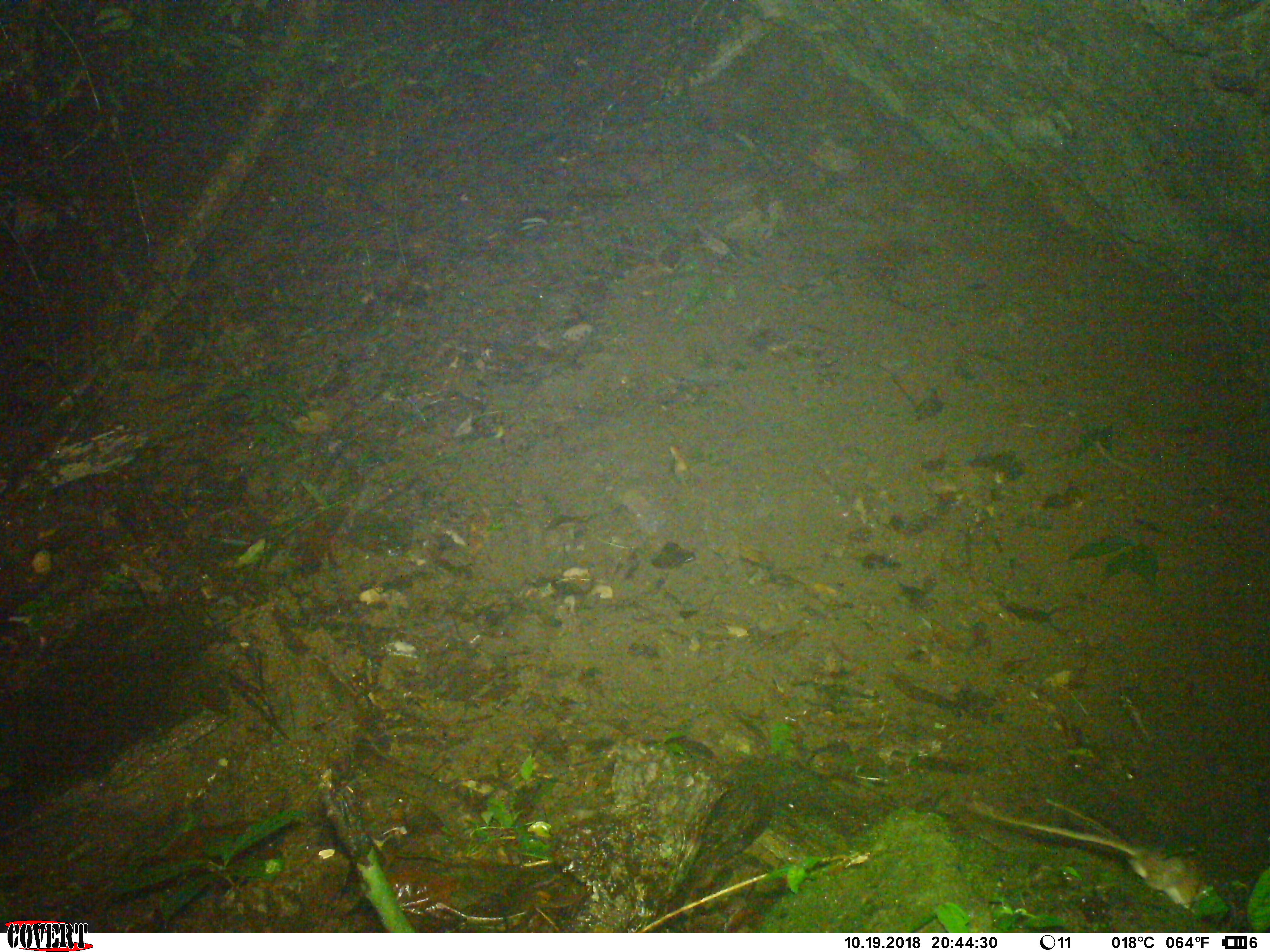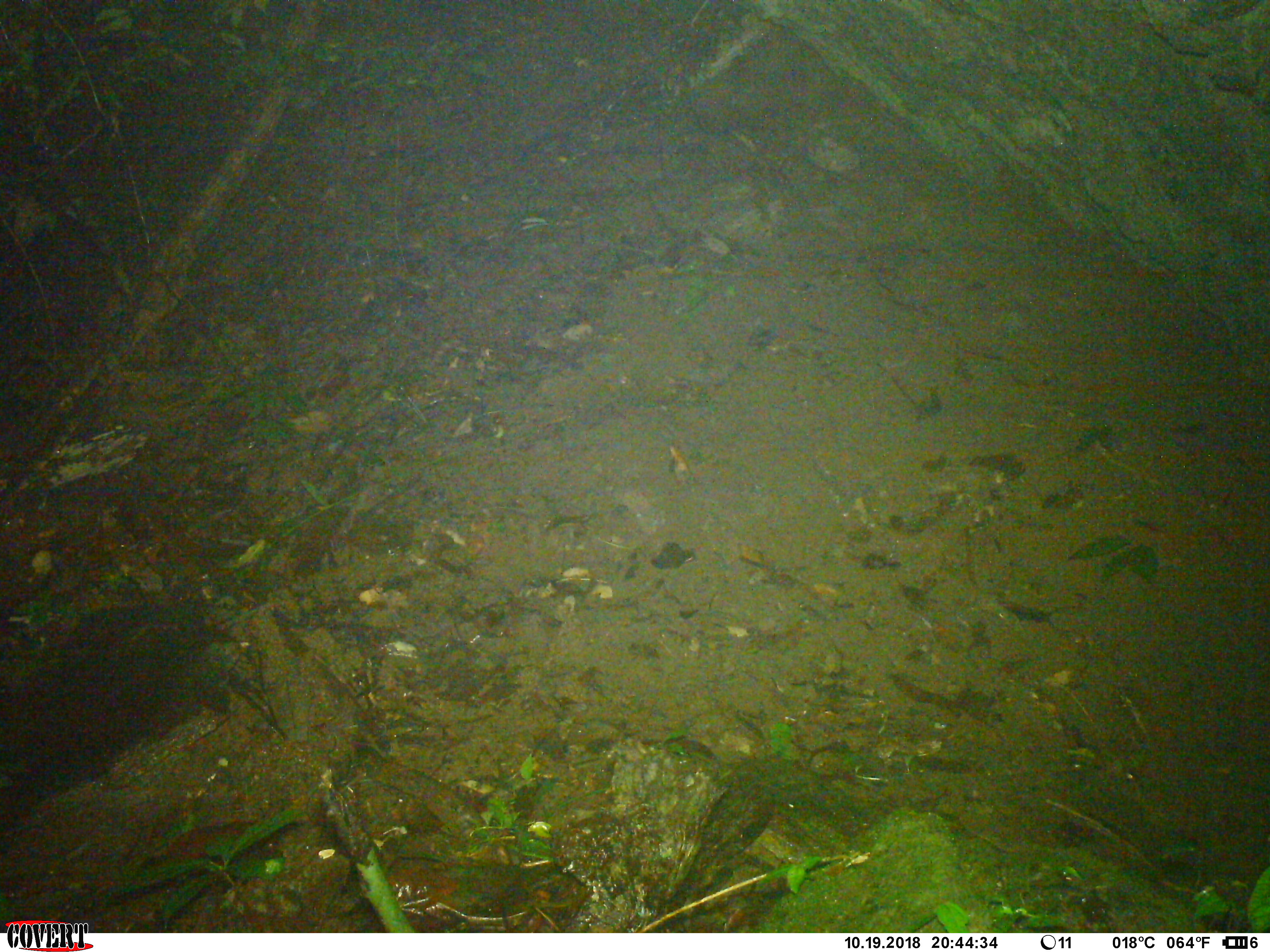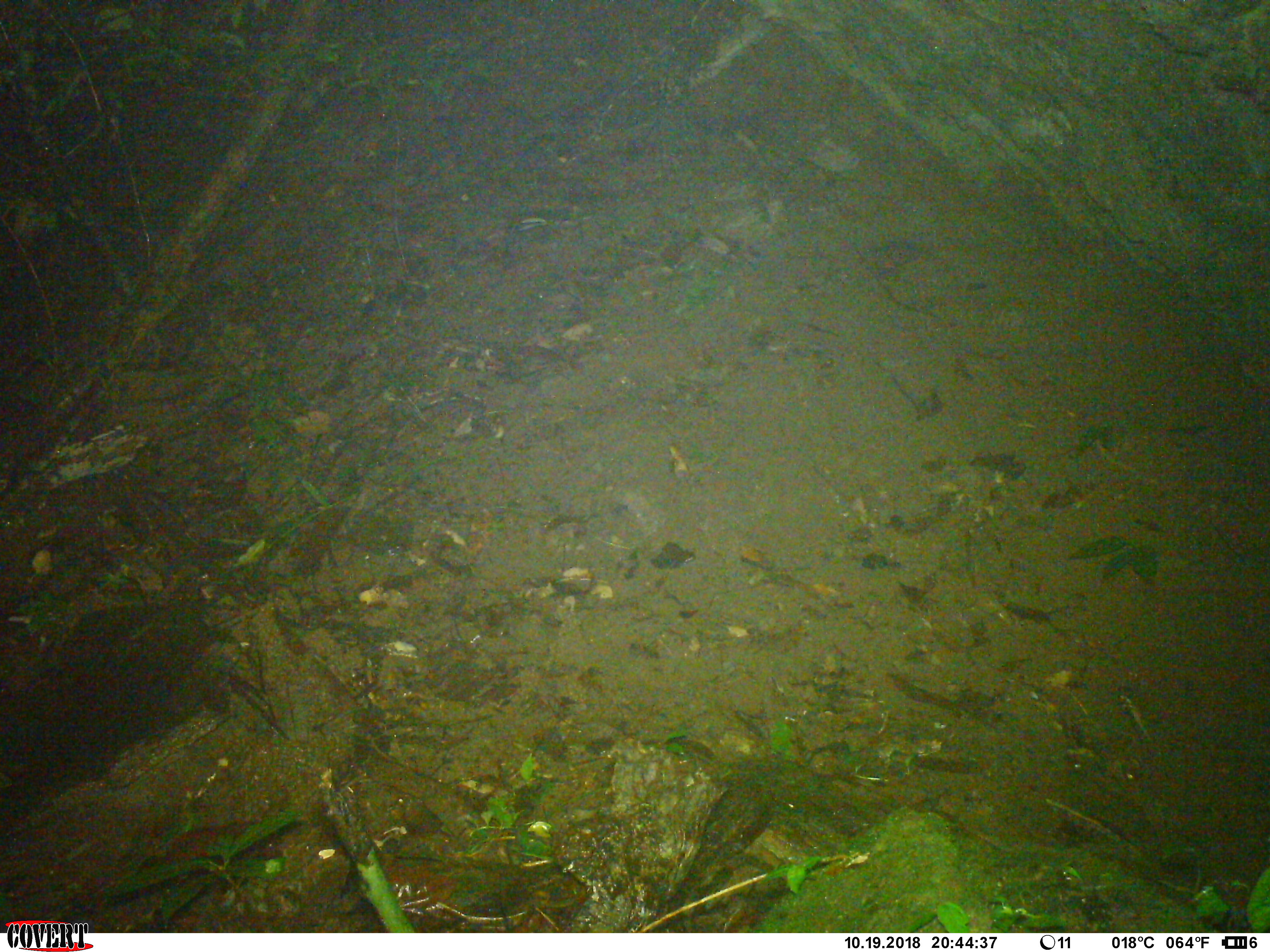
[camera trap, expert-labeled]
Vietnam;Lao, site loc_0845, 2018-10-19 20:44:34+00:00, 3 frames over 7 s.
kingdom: Animalia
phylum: Chordata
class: Mammalia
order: Rodentia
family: Muridae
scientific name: Muridae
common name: old-world mice and rats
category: unidentified murid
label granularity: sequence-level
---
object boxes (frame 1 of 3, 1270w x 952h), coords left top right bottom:
unidentified murid: 967 799 1213 916